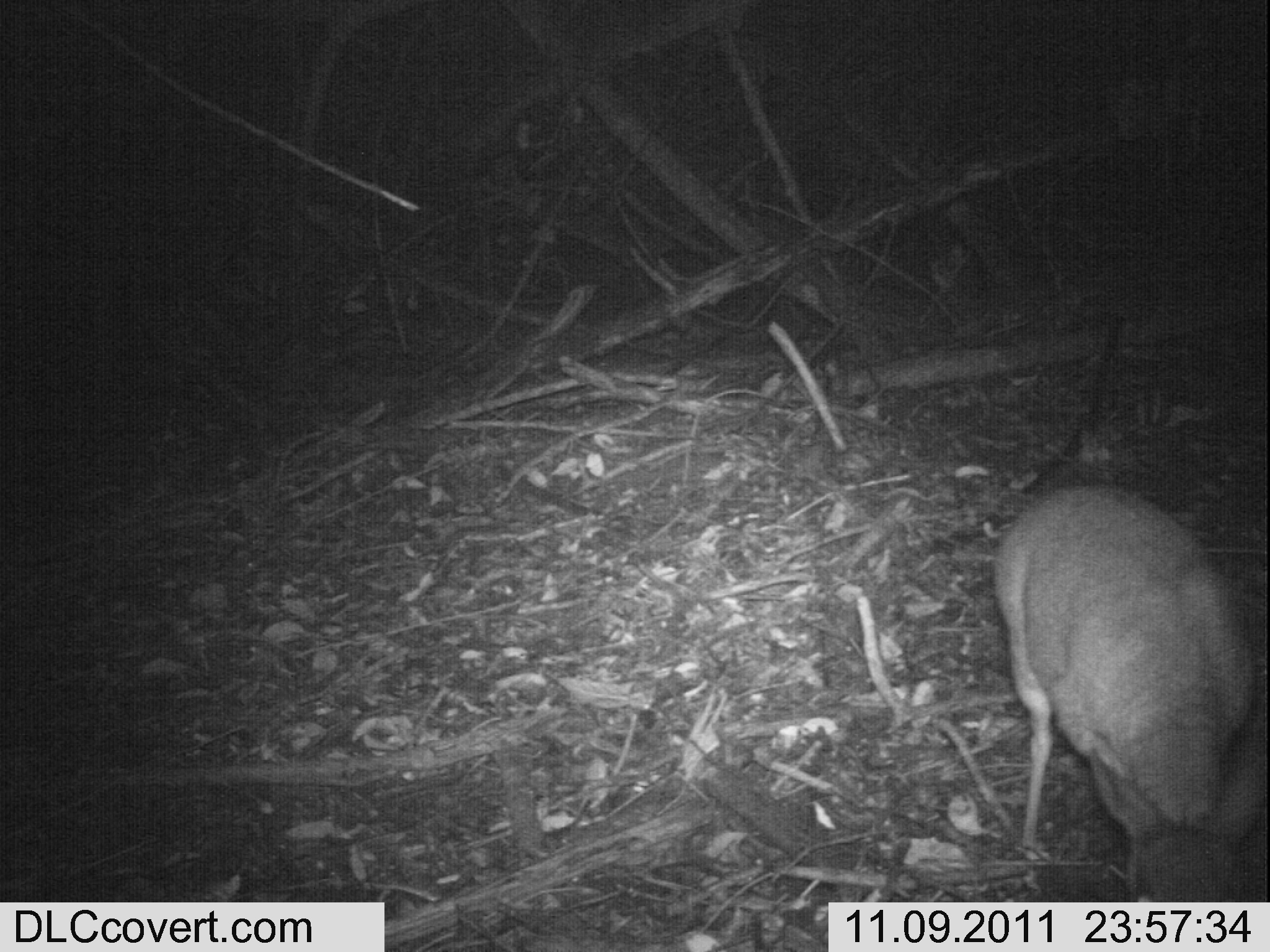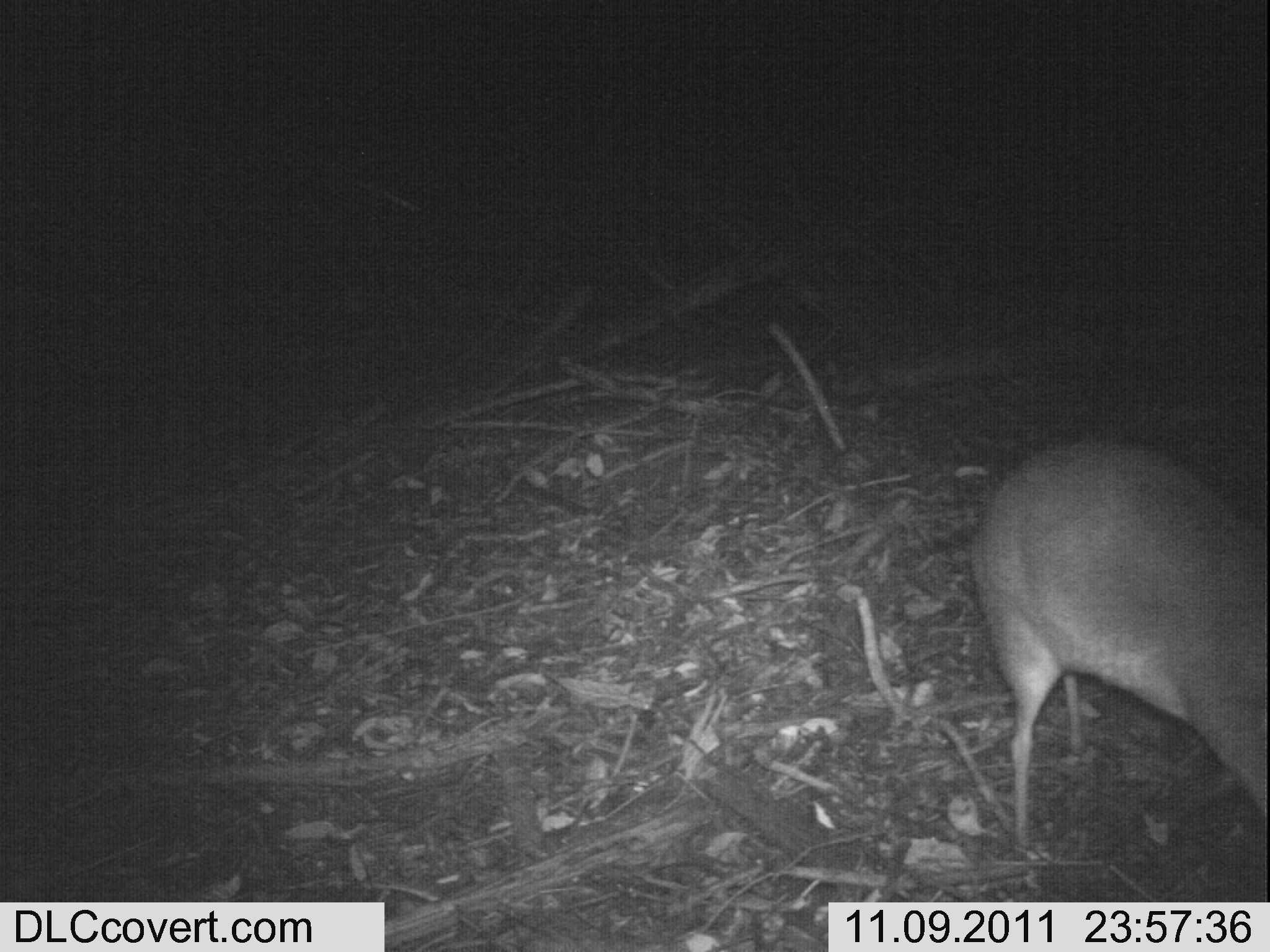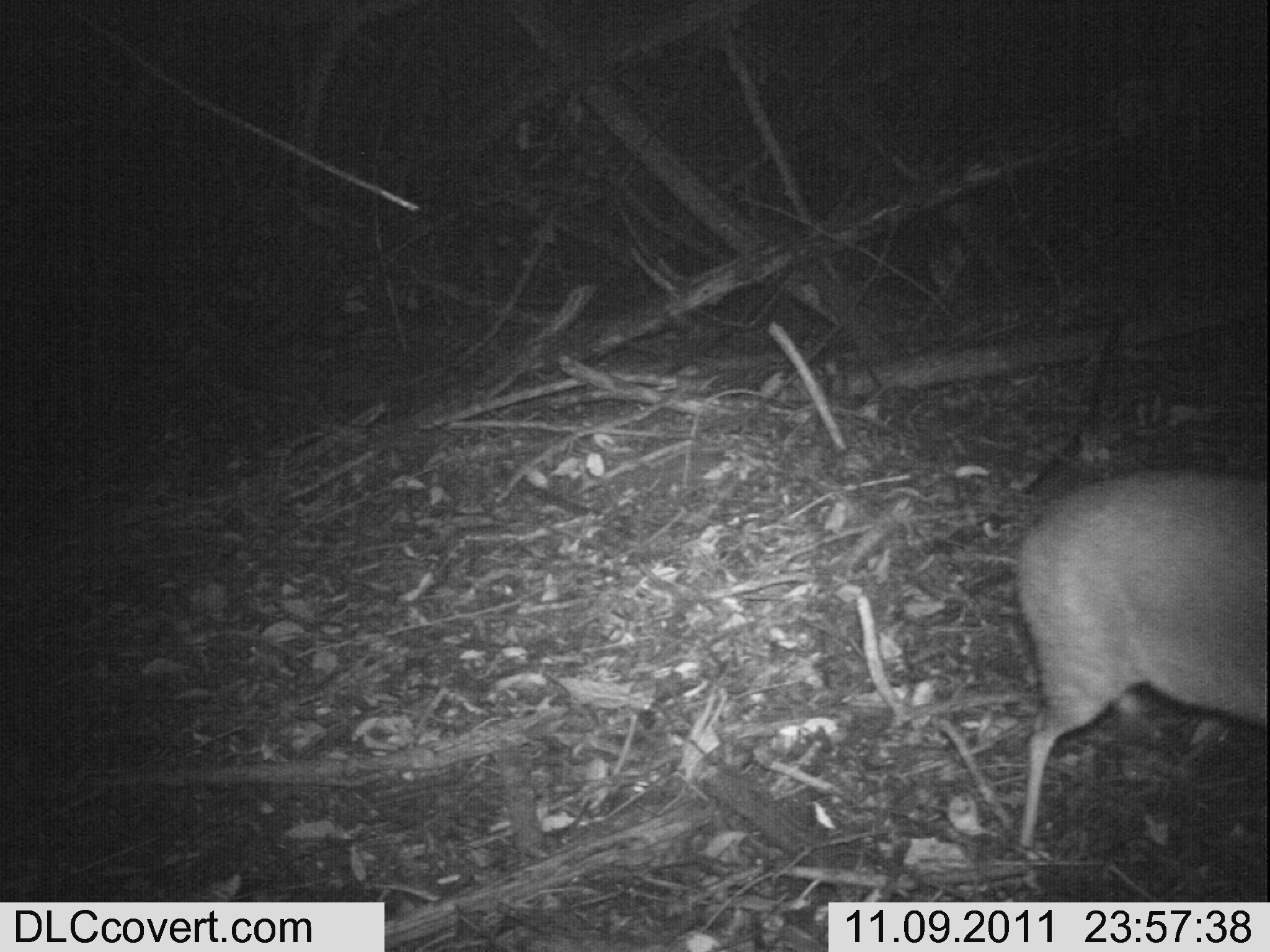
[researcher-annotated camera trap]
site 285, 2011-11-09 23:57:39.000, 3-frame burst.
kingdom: Animalia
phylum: Chordata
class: Mammalia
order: Artiodactyla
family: Bovidae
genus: Nesotragus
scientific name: Nesotragus moschatus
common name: suni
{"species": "Nesotragus moschatus (suni)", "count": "1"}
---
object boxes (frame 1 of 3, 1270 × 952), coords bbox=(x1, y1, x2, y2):
nesotragus moschatus: bbox=(990, 476, 1268, 898)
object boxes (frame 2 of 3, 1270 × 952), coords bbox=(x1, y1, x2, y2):
nesotragus moschatus: bbox=(966, 435, 1267, 853)